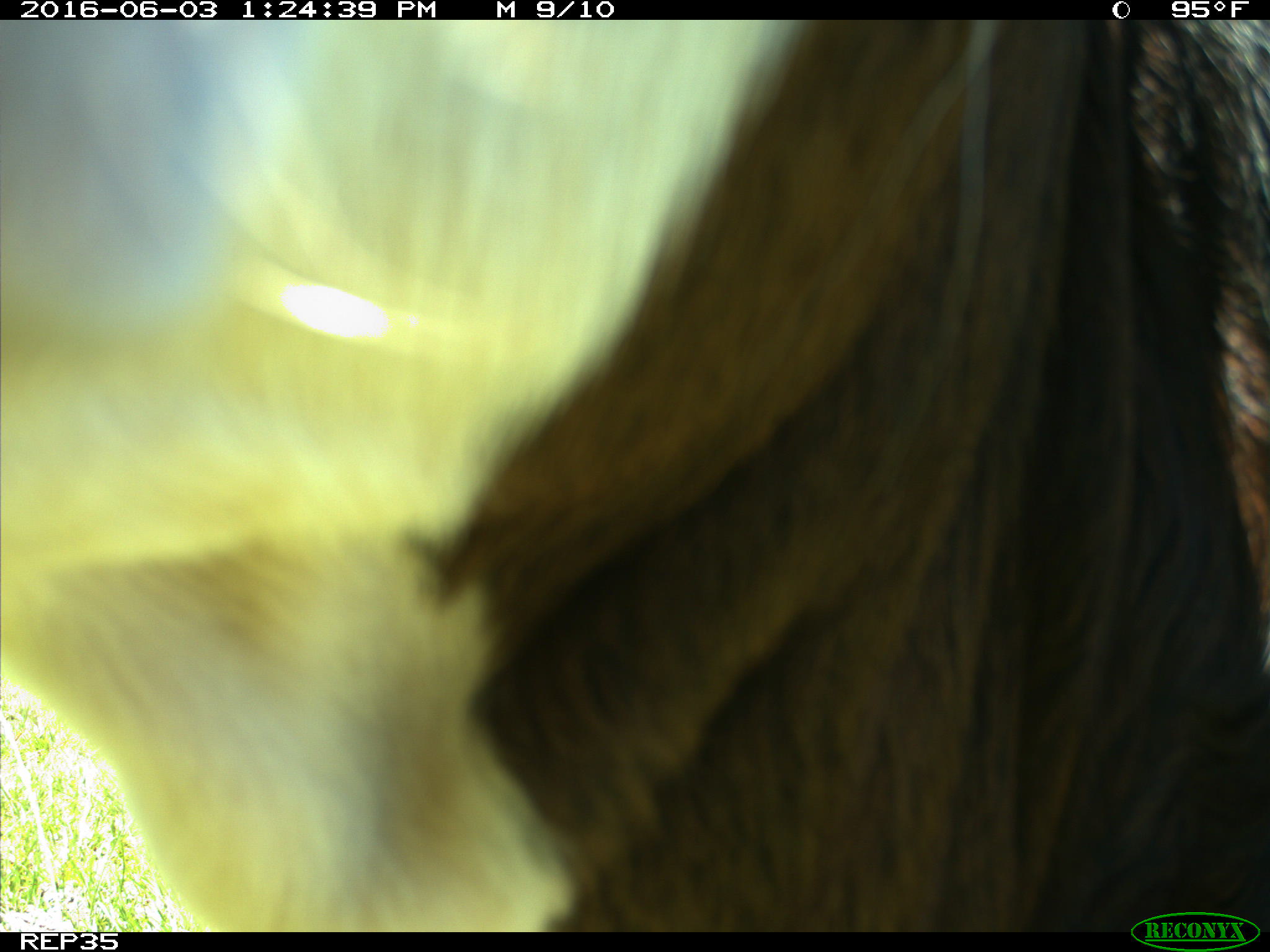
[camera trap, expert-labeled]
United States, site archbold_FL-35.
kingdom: Animalia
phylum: Chordata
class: Mammalia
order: Artiodactyla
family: Bovidae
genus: Bos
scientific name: Bos taurus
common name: domestic cow